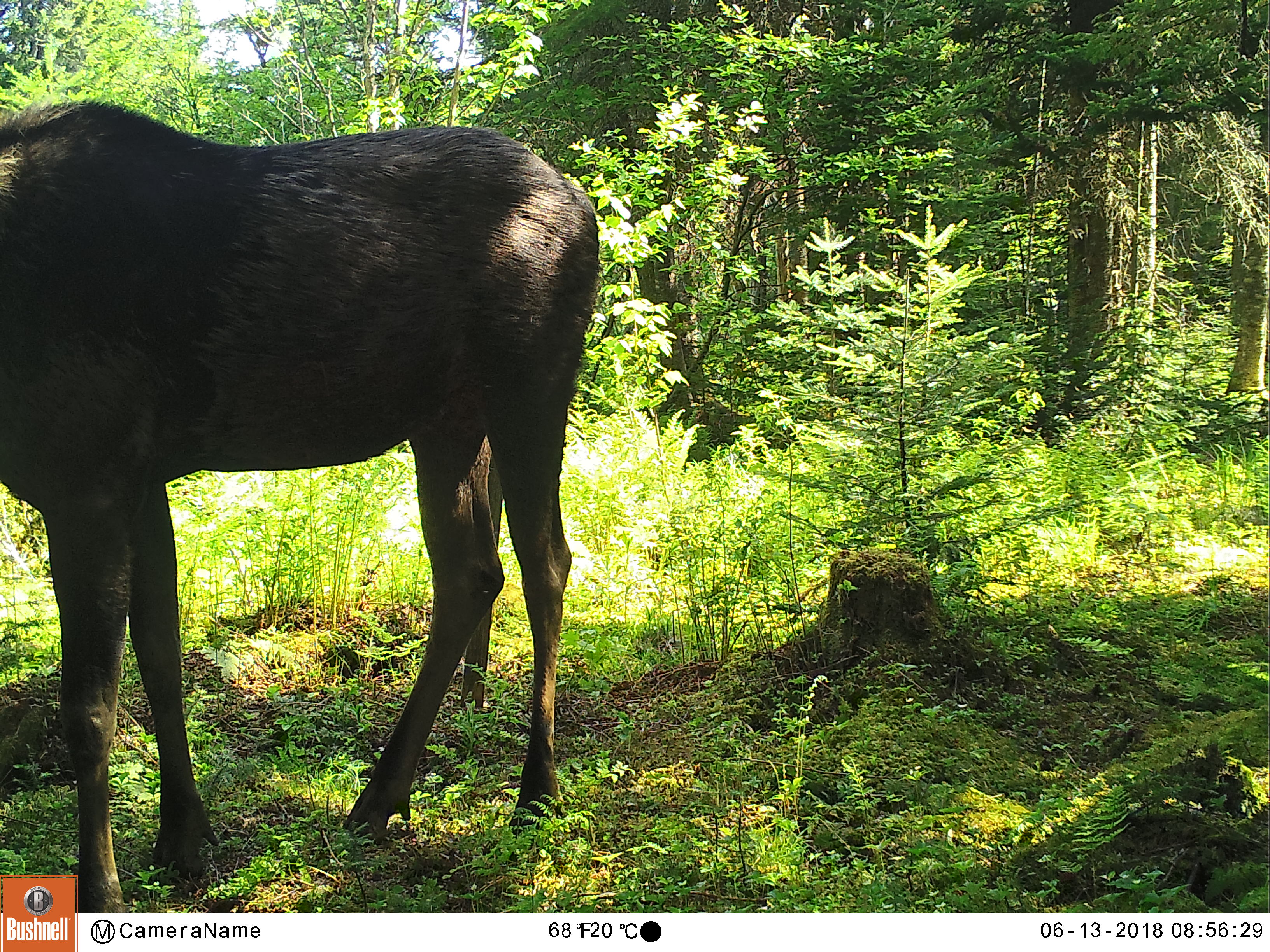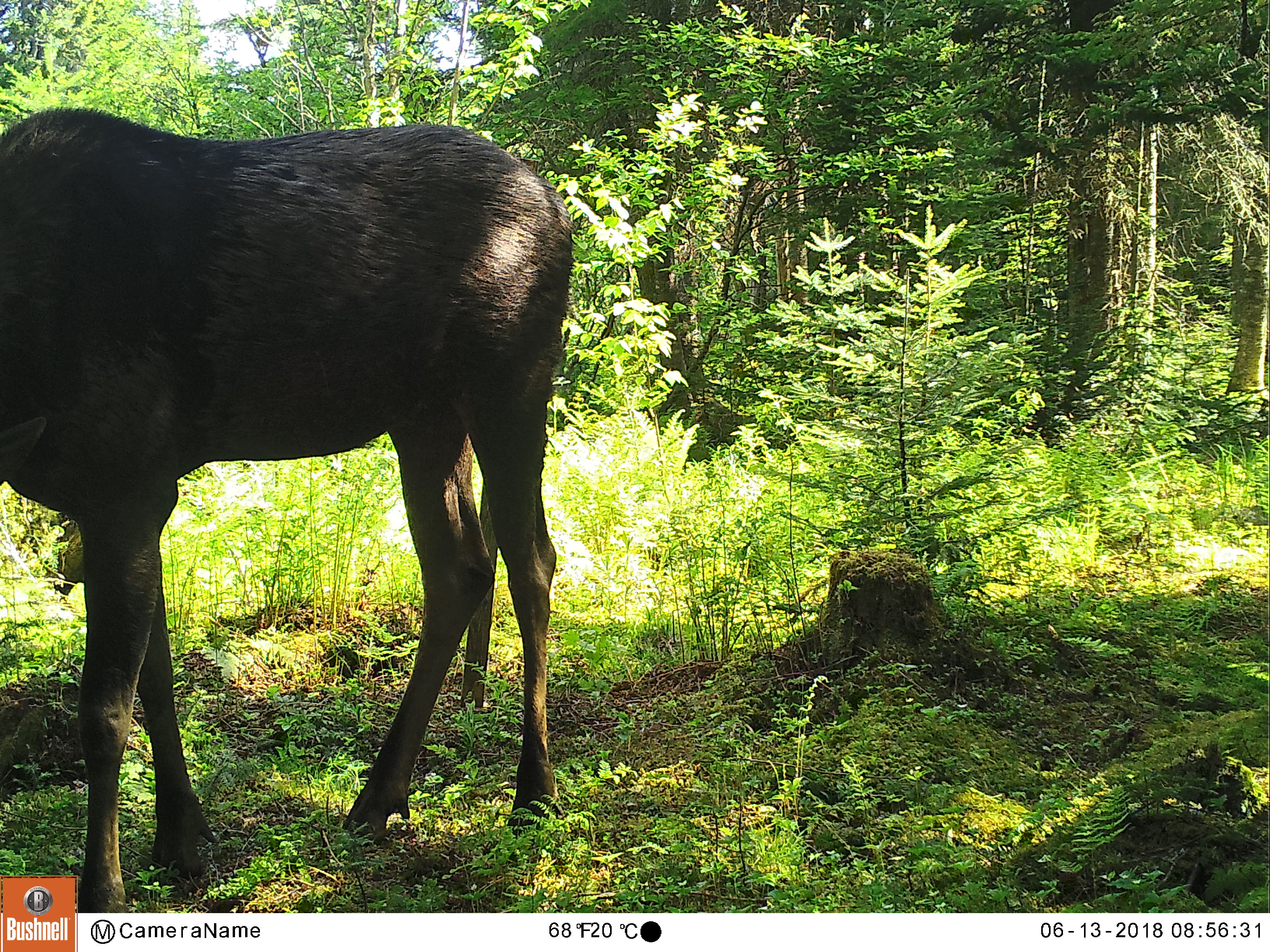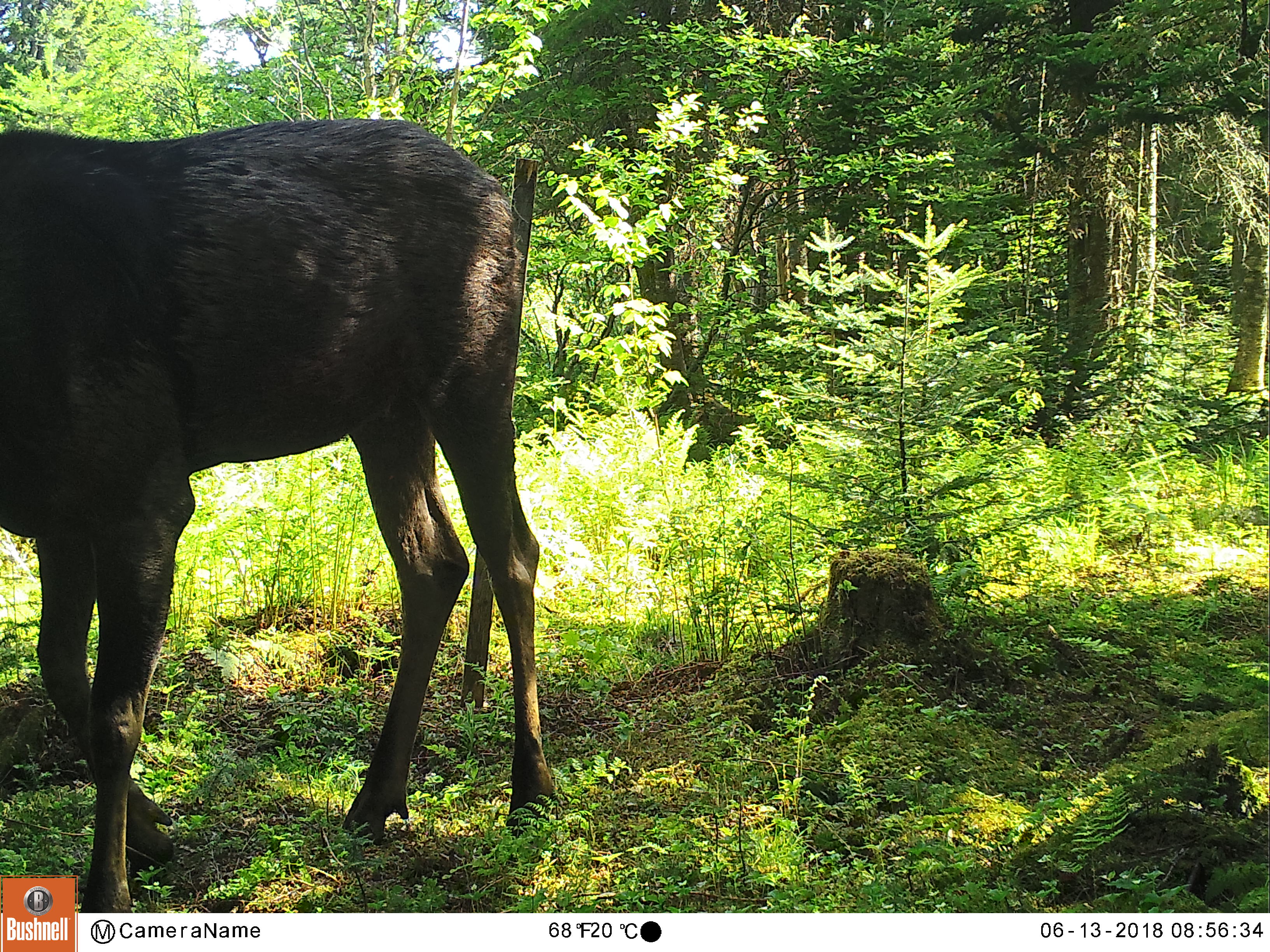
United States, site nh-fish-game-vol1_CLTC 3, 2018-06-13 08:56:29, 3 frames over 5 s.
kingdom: Animalia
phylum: Chordata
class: Mammalia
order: Artiodactyla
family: Cervidae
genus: Alces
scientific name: Alces alces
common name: moose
Moose (Alces alces).